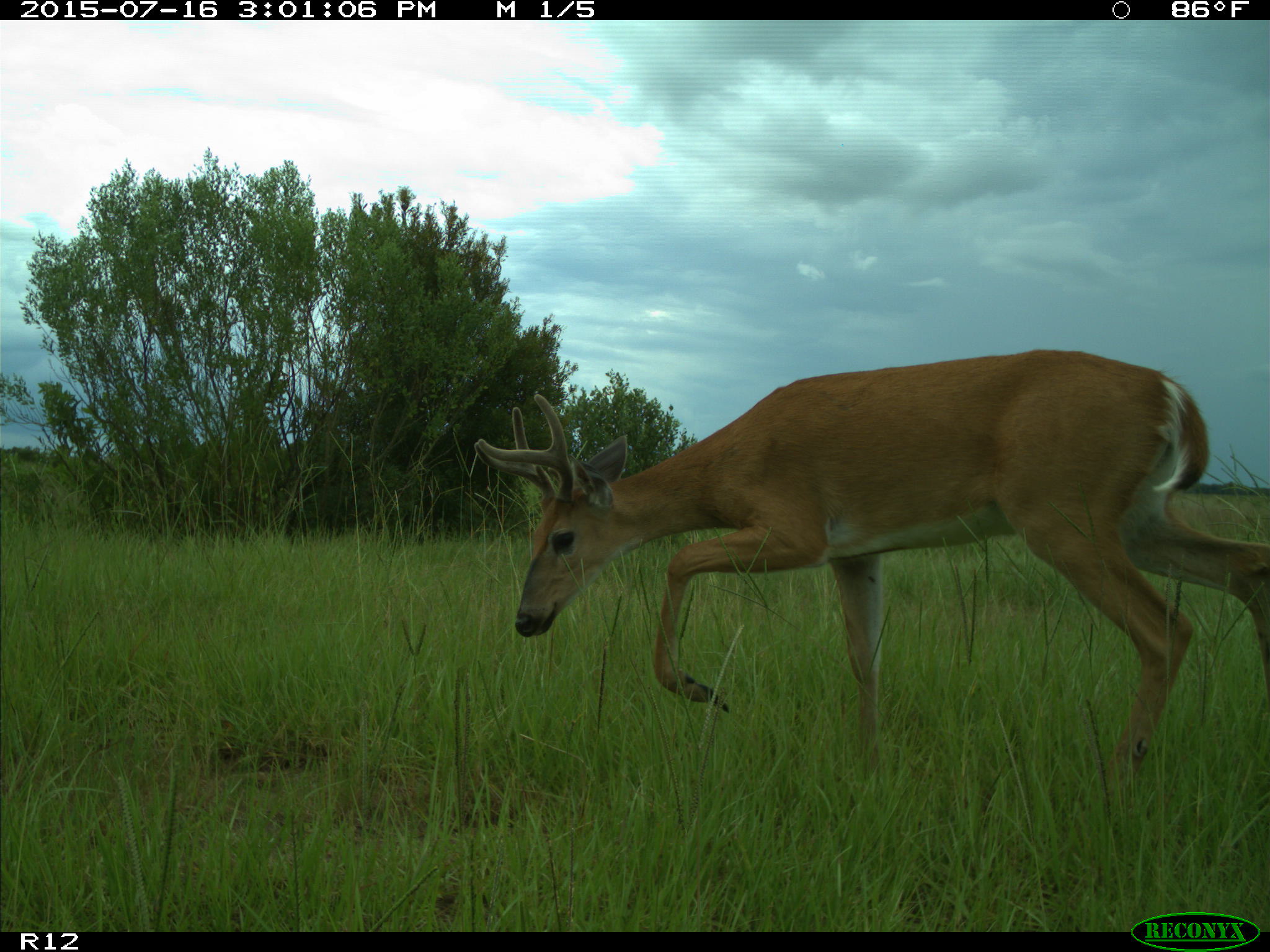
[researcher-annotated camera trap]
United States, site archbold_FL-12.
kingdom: Animalia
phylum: Chordata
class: Mammalia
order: Artiodactyla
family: Cervidae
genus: Odocoileus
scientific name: Odocoileus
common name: deer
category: unidentified deer